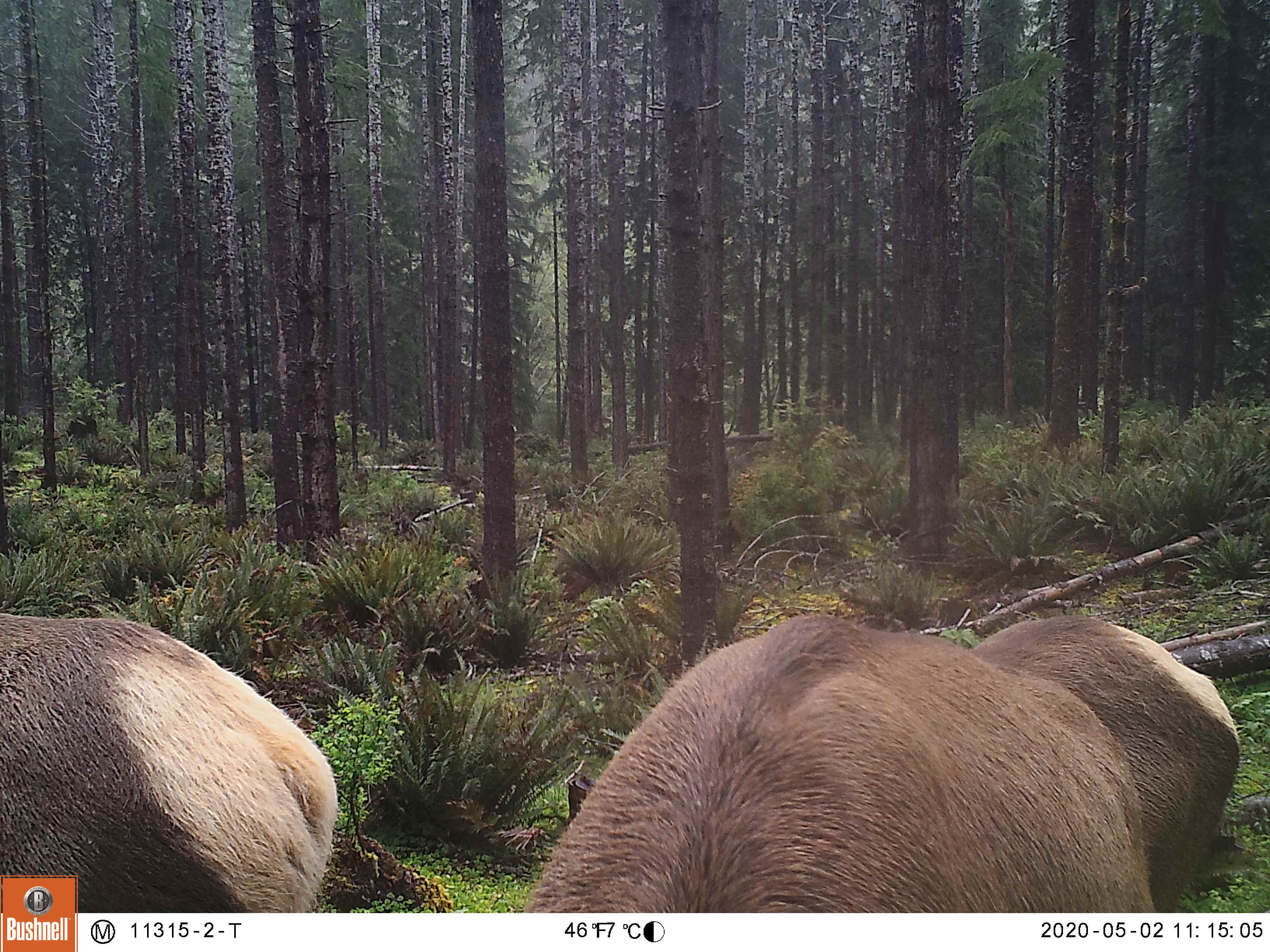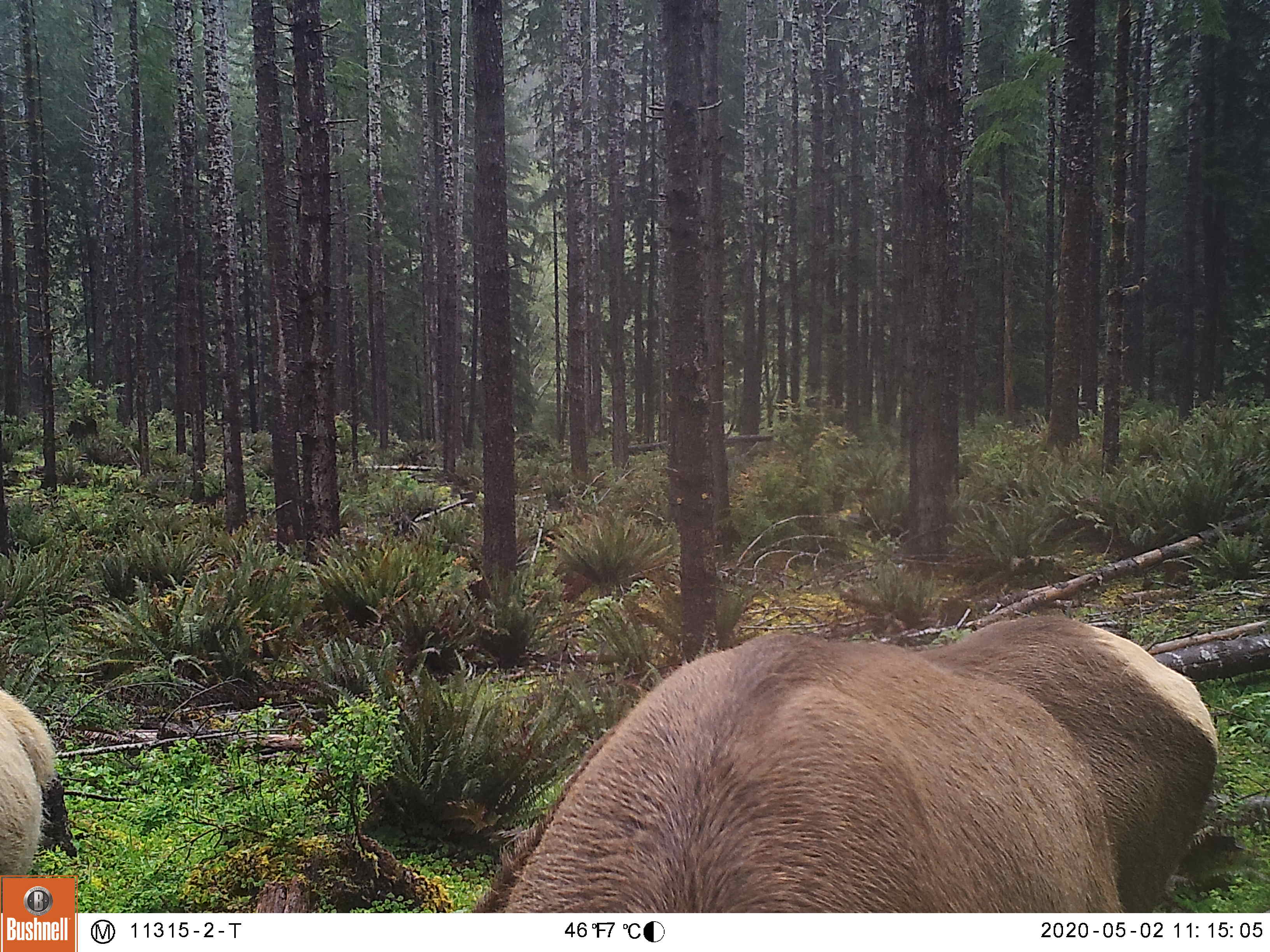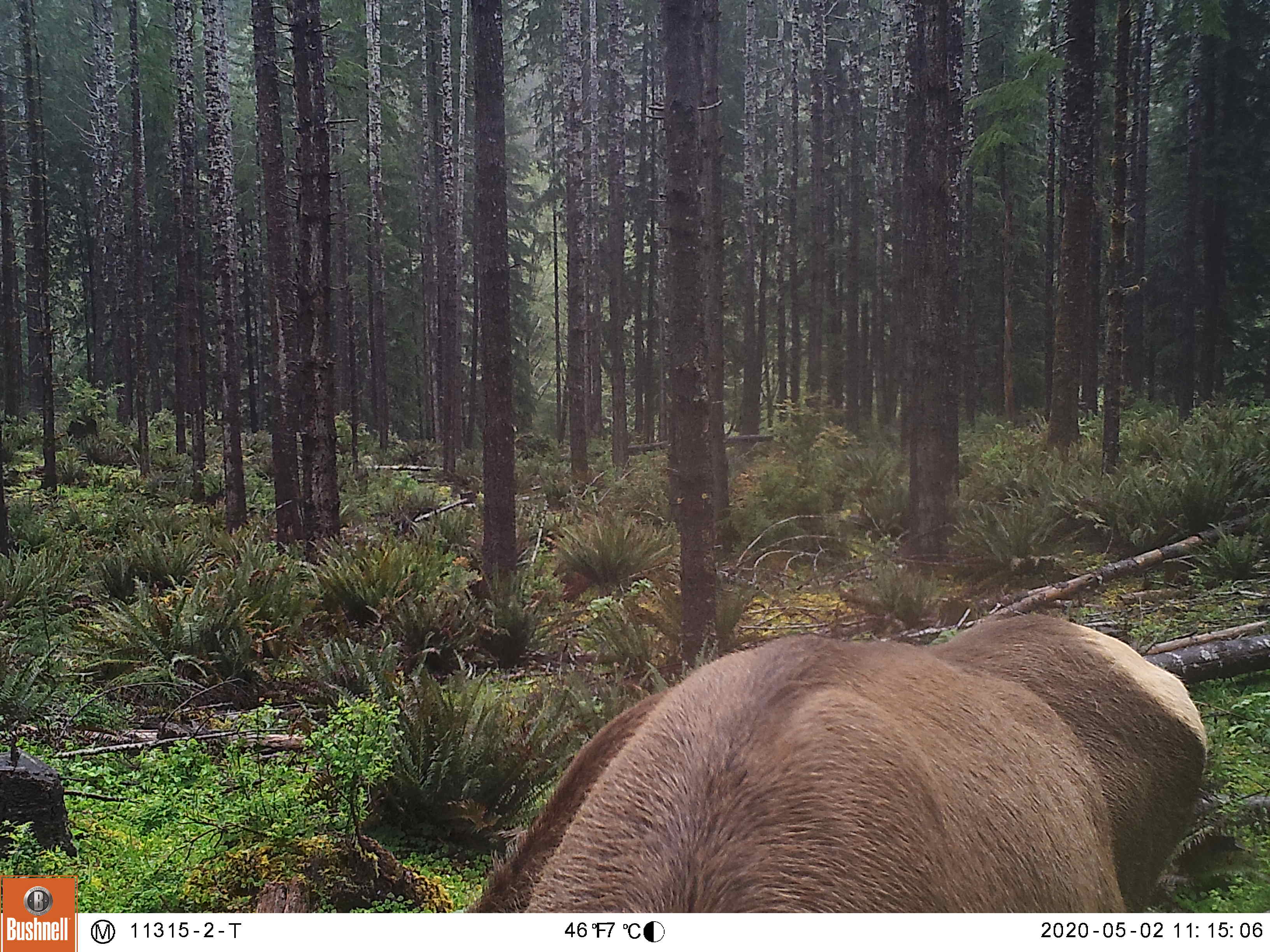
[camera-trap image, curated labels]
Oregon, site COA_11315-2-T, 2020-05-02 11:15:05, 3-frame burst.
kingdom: Animalia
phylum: Chordata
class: Mammalia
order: Artiodactyla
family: Cervidae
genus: Cervus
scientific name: Cervus canadensis roosevelti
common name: roosevelt elk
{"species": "roosevelt elk (Cervus canadensis roosevelti)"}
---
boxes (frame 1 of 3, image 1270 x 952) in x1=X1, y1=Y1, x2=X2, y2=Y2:
roosevelt elk: x1=523, y1=604, x2=1248, y2=904; x1=3, y1=602, x2=340, y2=867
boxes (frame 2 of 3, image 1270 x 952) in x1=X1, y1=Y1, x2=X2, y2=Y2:
roosevelt elk: x1=481, y1=602, x2=1229, y2=904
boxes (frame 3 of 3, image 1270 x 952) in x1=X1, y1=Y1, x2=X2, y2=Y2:
roosevelt elk: x1=452, y1=604, x2=1220, y2=904